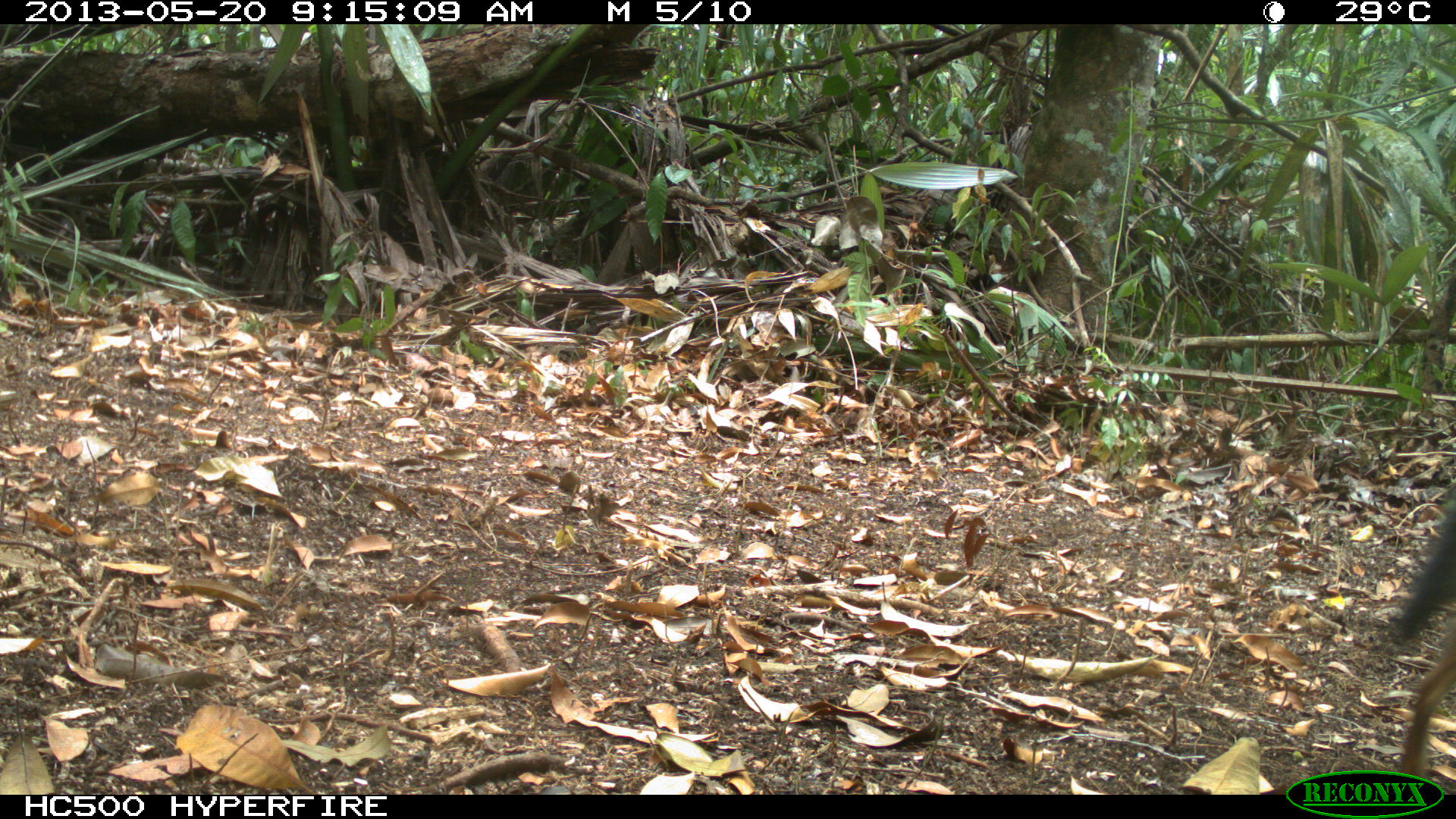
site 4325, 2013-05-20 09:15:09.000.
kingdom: Animalia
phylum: Chordata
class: Mammalia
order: Carnivora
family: Canidae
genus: Urocyon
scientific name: Urocyon cinereoargenteus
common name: gray fox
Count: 1.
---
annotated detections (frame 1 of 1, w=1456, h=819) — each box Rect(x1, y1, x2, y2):
urocyon cinereoargenteus: Rect(1386, 464, 1456, 795)